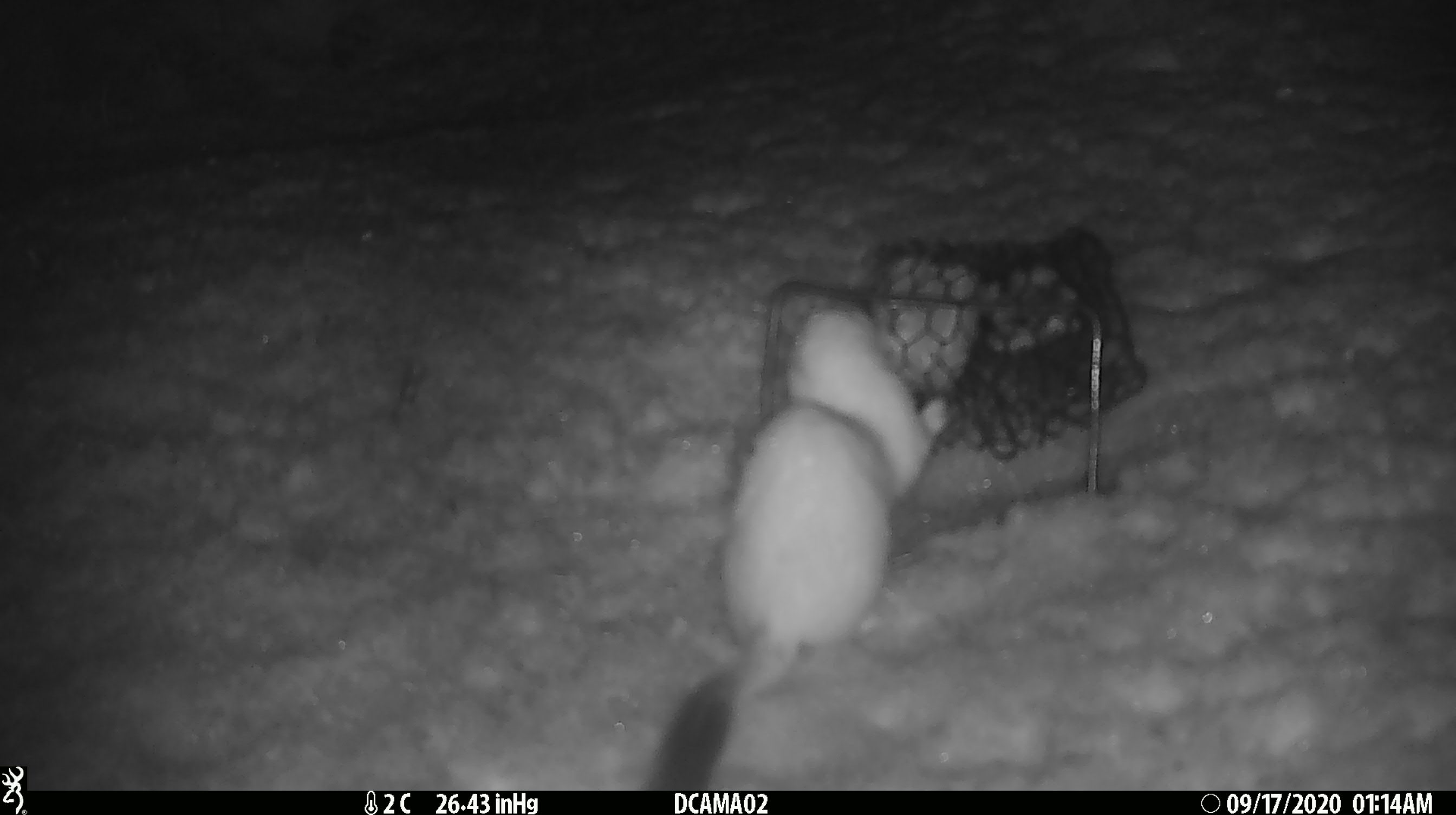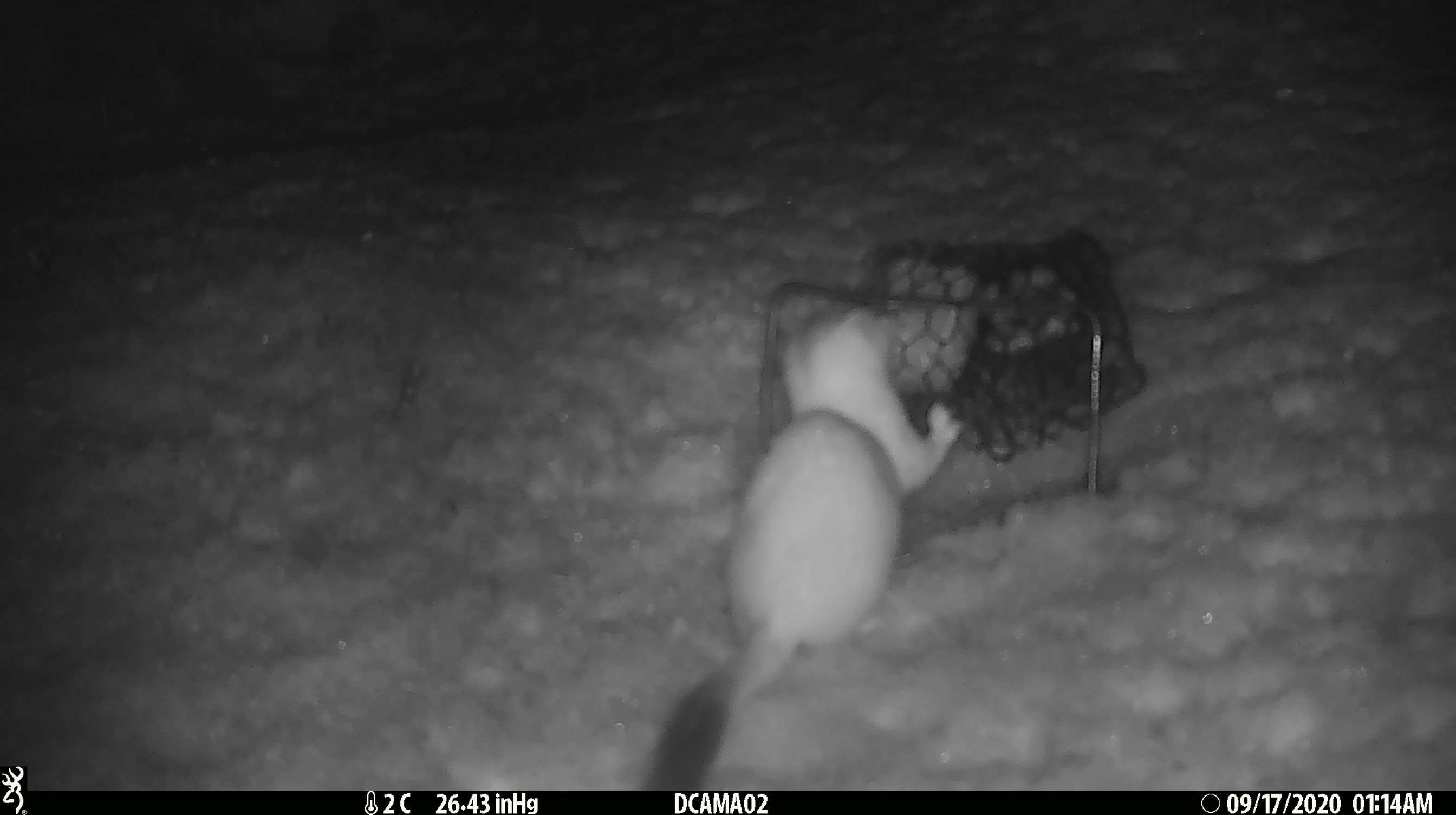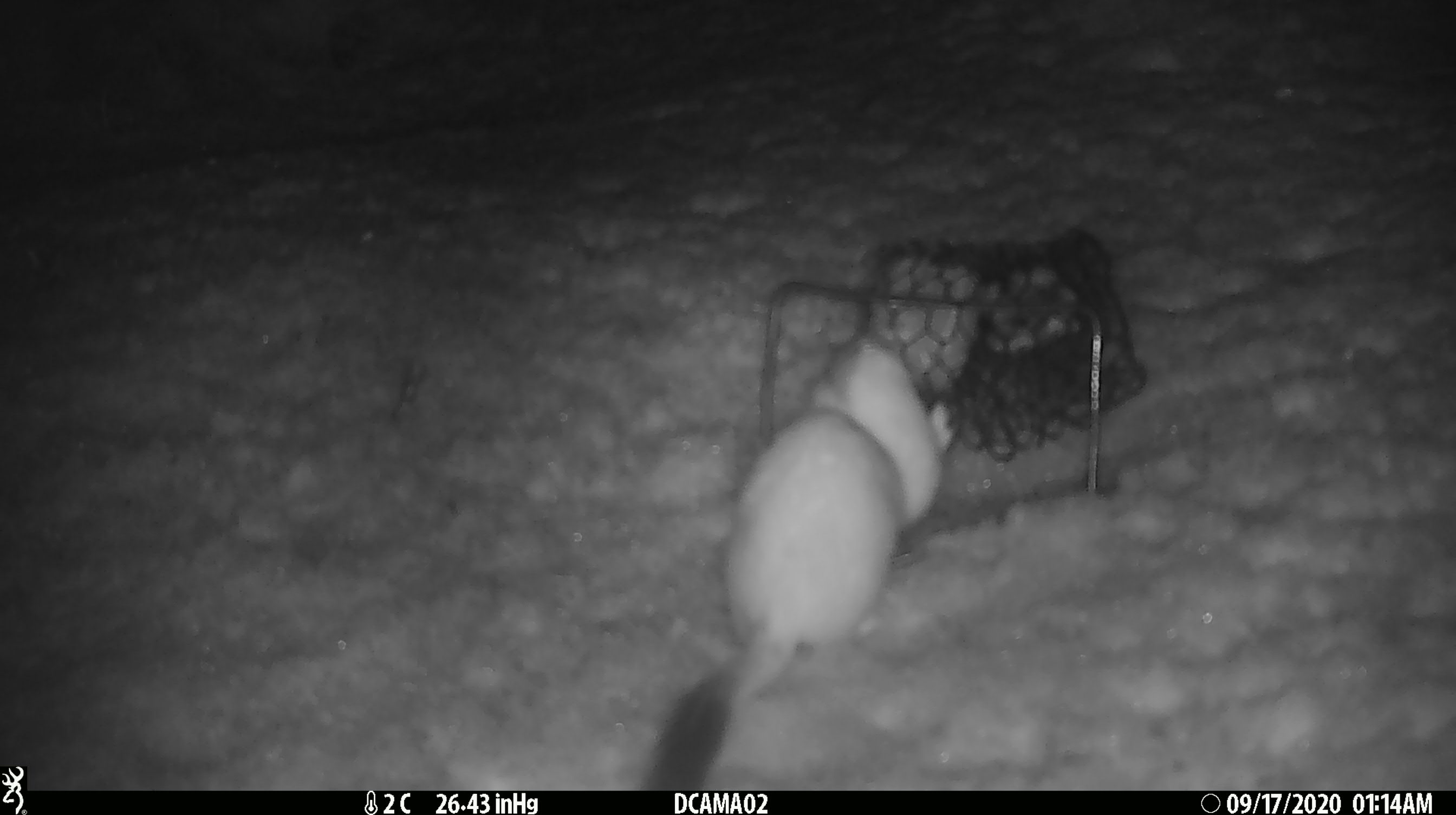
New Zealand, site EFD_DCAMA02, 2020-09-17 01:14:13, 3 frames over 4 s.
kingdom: Animalia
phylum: Chordata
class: Mammalia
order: Carnivora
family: Mustelidae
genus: Mustela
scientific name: Mustela erminea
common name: stoat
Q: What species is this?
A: Stoat (Mustela erminea).